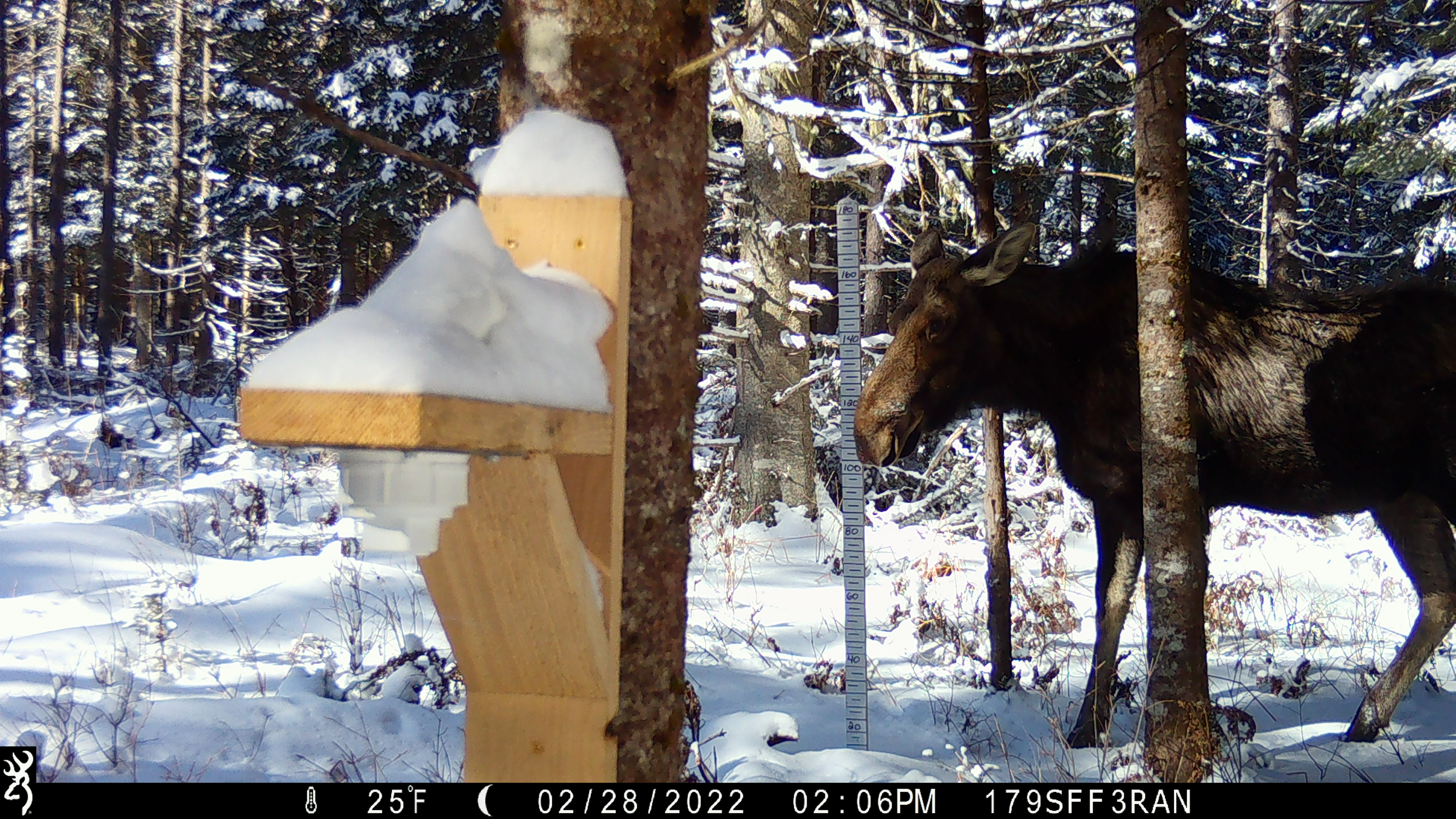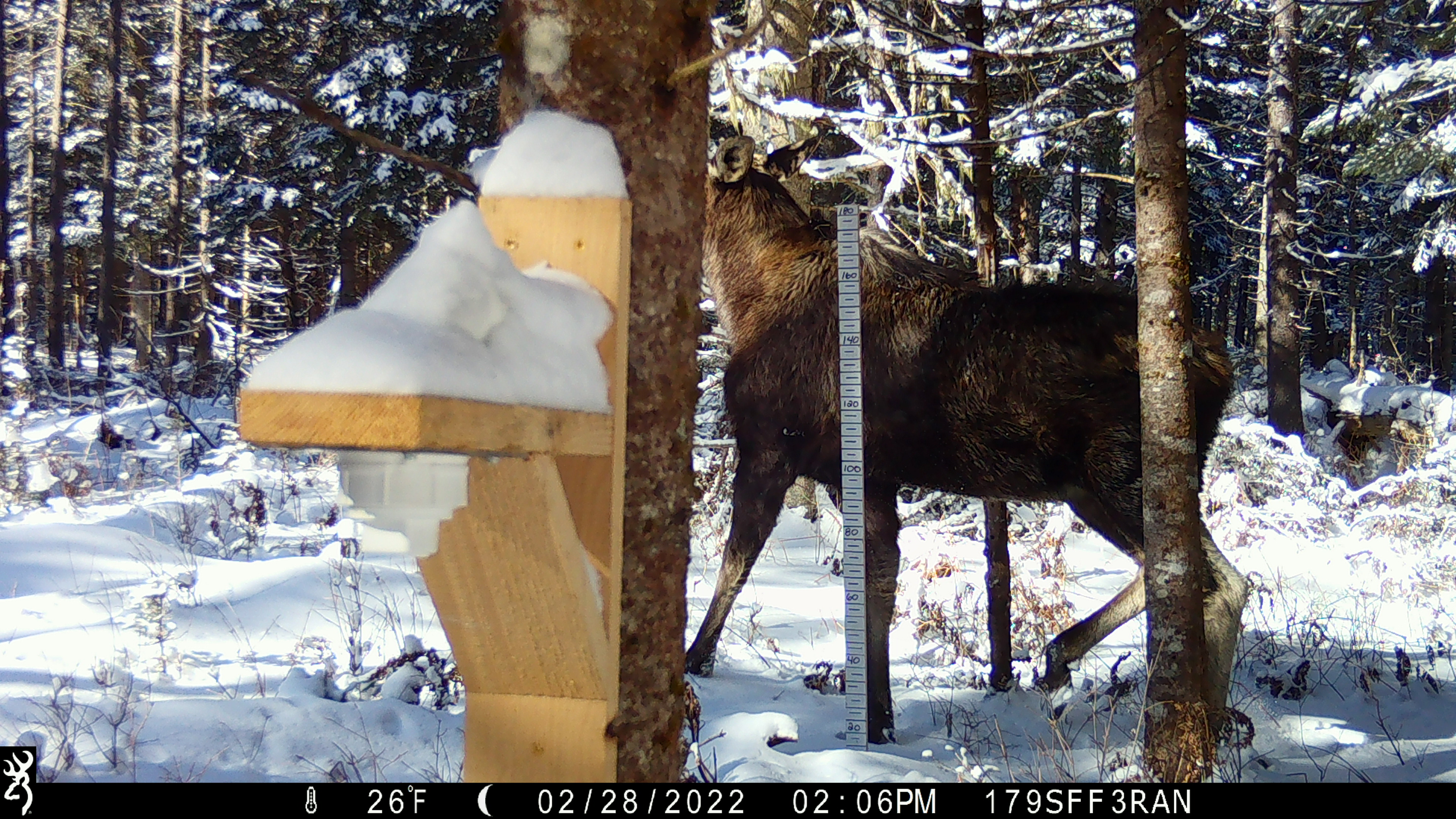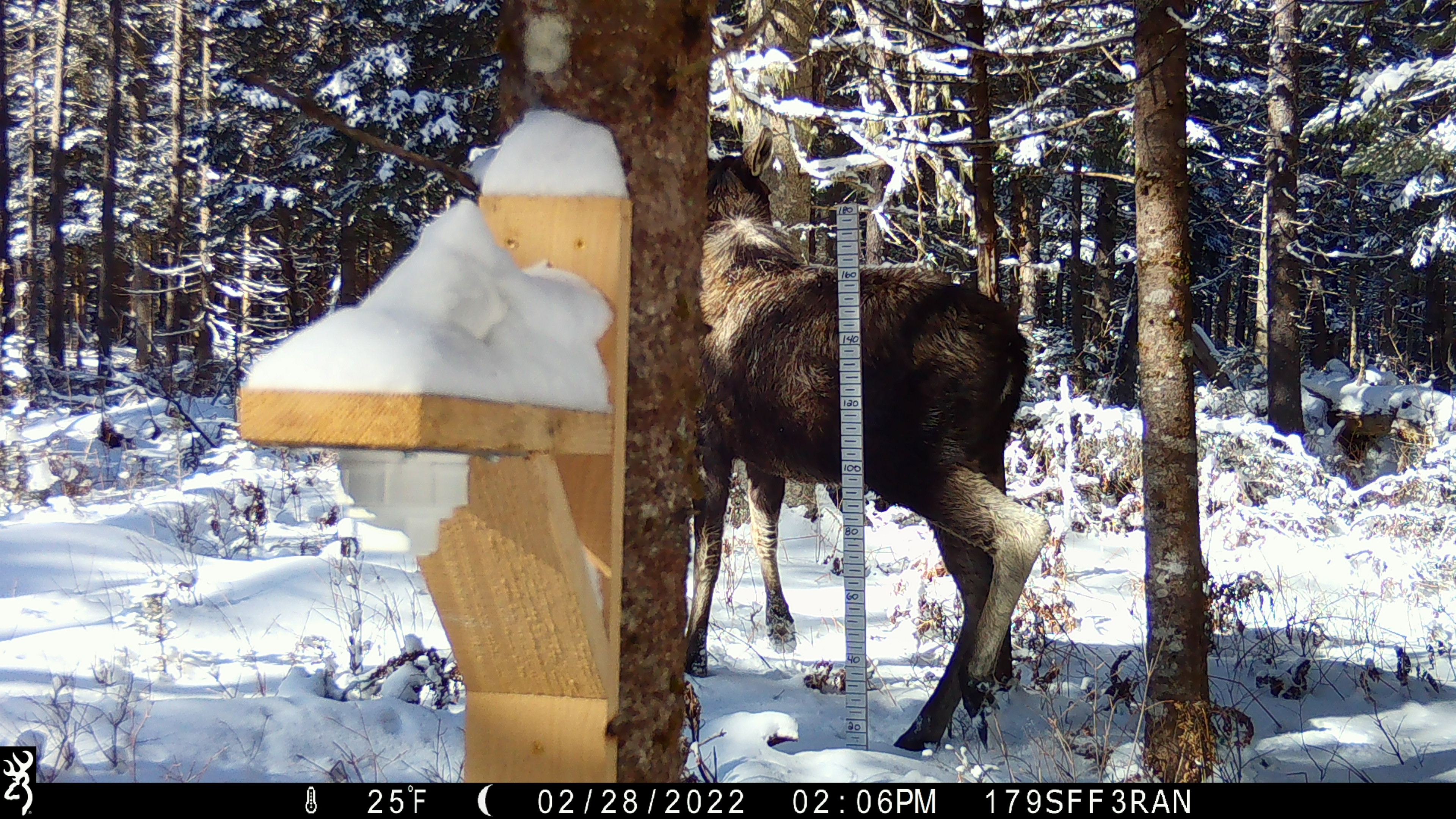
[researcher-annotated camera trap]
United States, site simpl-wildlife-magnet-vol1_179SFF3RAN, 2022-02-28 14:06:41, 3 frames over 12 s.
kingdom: Animalia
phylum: Chordata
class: Mammalia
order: Artiodactyla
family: Cervidae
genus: Alces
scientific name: Alces alces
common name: moose